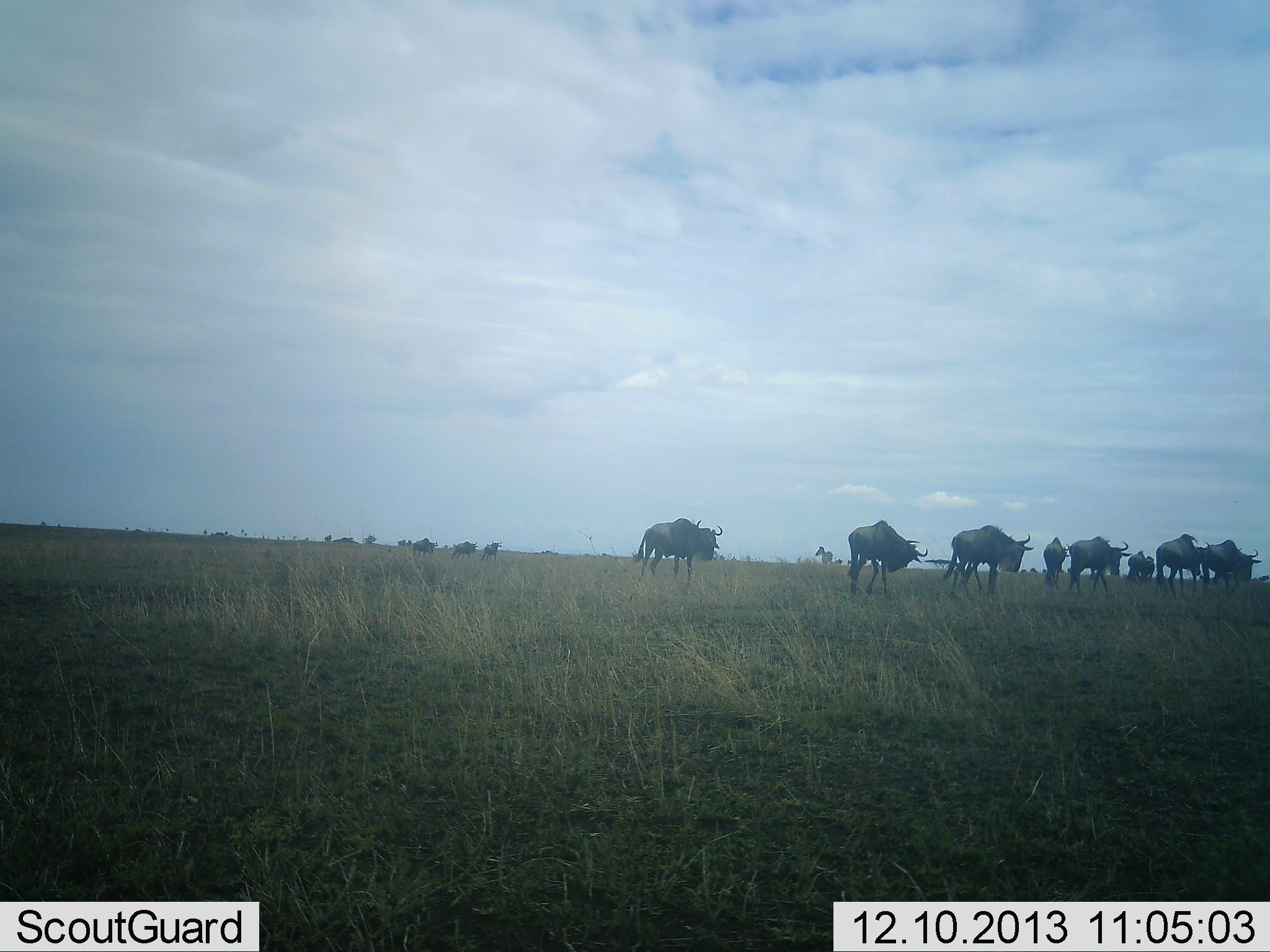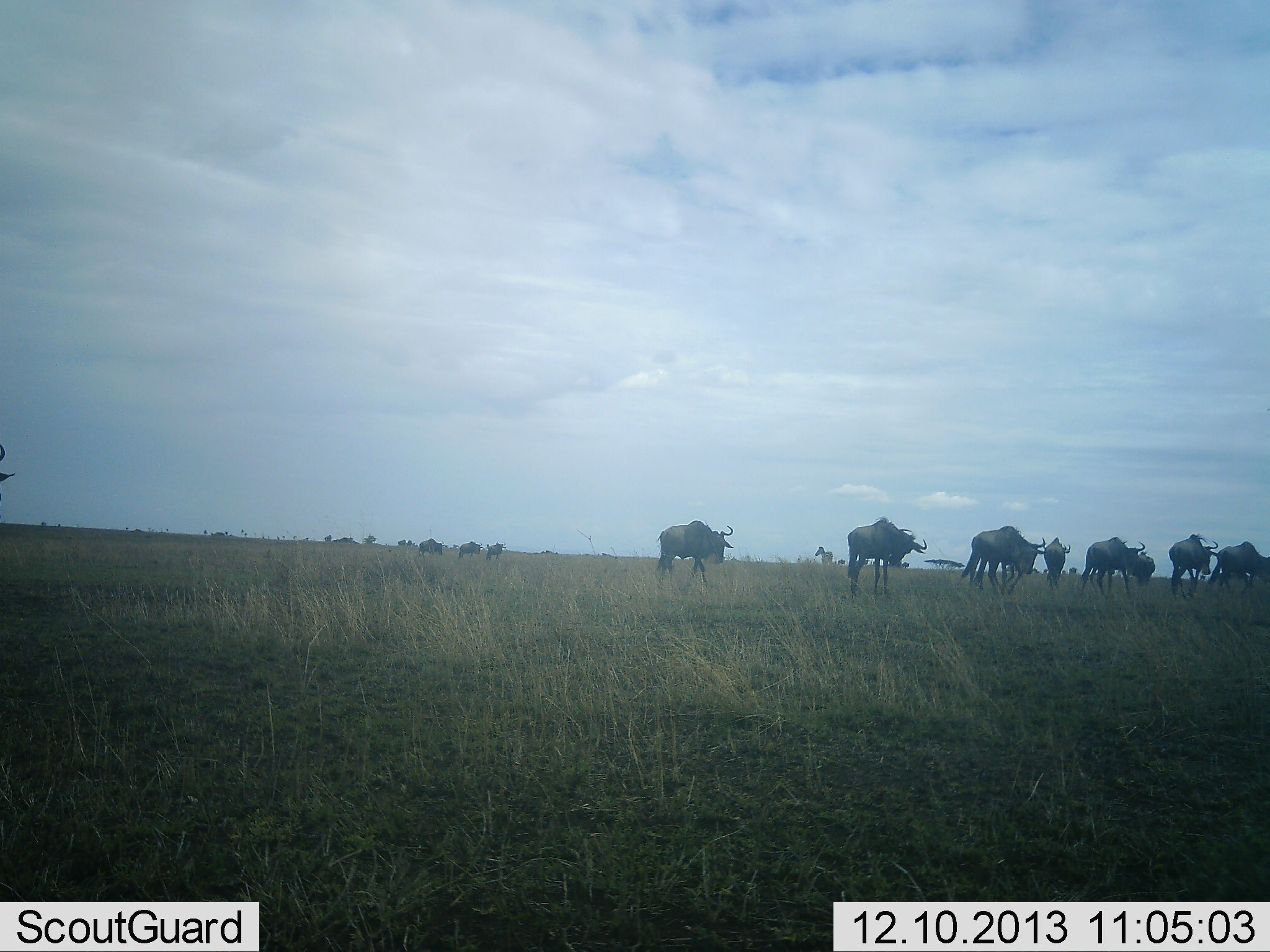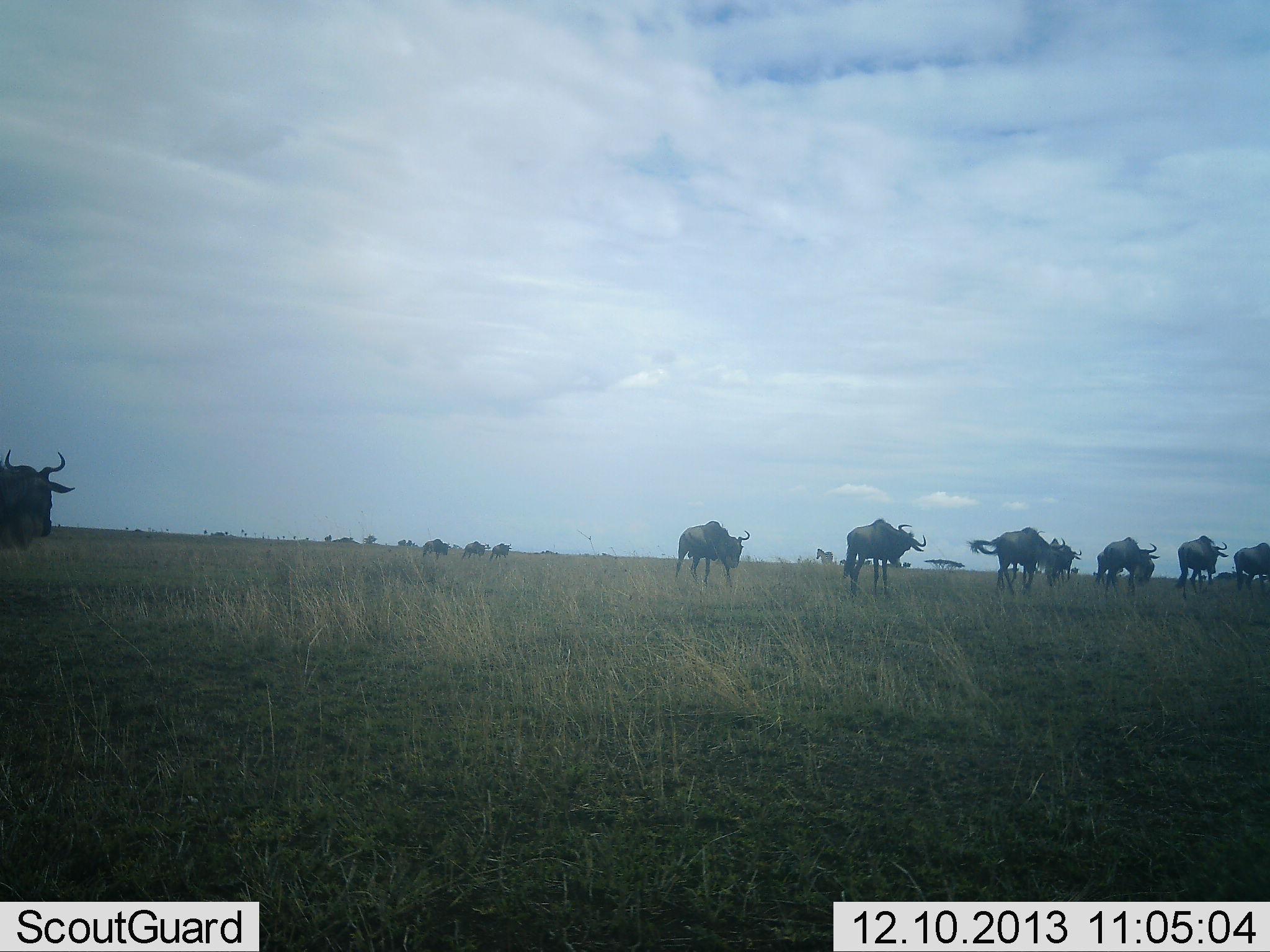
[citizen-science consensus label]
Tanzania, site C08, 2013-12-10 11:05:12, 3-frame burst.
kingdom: Animalia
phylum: Chordata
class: Mammalia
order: Artiodactyla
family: Bovidae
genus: Connochaetes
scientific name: Connochaetes taurinus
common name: blue wildebeest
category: wildebeest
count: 11-50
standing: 0%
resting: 0%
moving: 100%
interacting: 0%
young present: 0%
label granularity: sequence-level